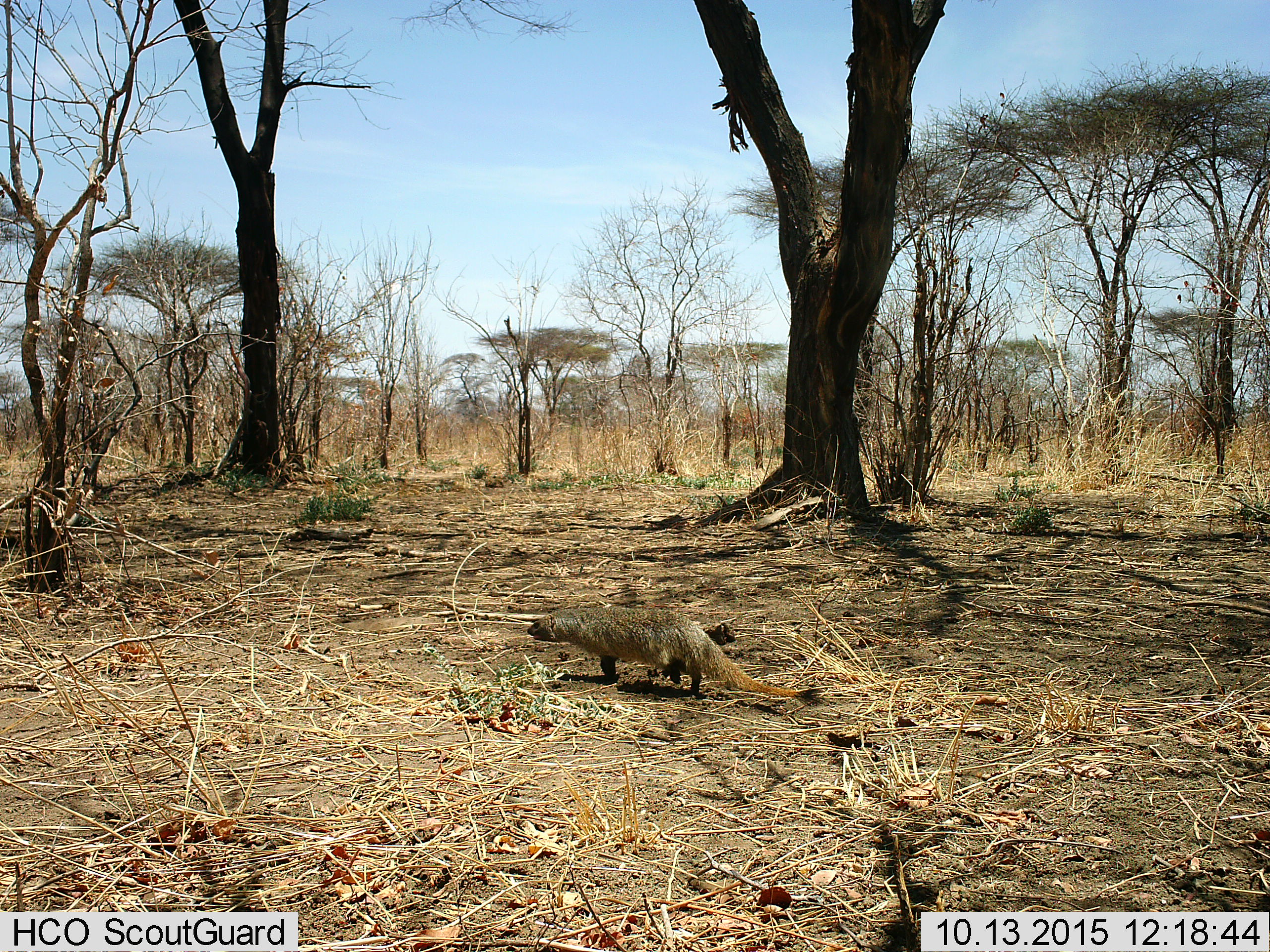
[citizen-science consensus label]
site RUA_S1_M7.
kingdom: Animalia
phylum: Chordata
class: Mammalia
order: Carnivora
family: Herpestidae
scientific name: Herpestidae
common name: mongoose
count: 1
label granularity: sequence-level